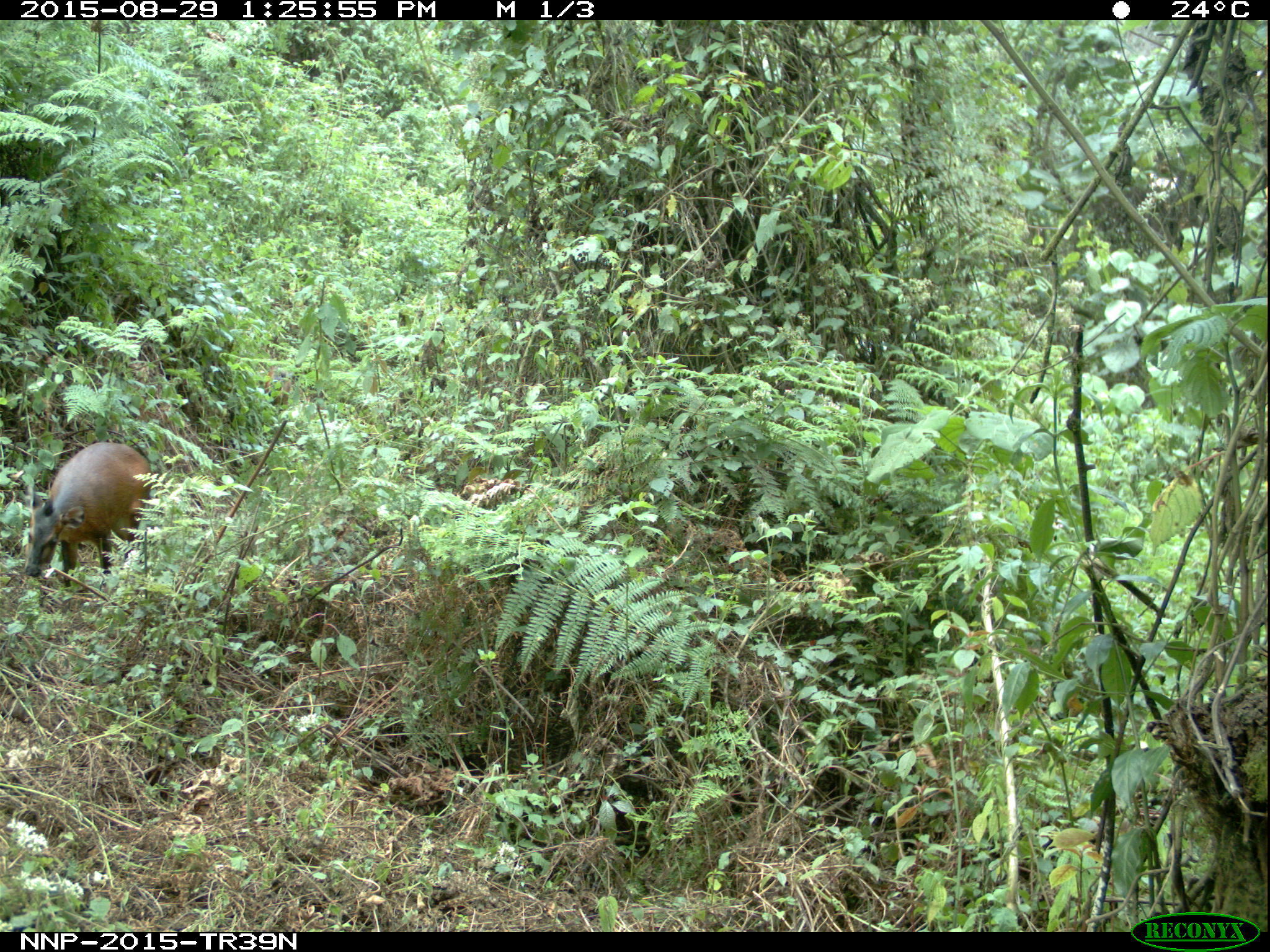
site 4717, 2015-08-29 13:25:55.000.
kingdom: Animalia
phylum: Chordata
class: Mammalia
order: Artiodactyla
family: Bovidae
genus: Cephalophus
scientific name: Cephalophus nigrifrons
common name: black-fronted duiker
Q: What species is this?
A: Cephalophus nigrifrons (black-fronted duiker).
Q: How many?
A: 1.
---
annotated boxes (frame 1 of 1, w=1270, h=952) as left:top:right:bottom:
cephalophus nigrifrons: 22:439:152:593